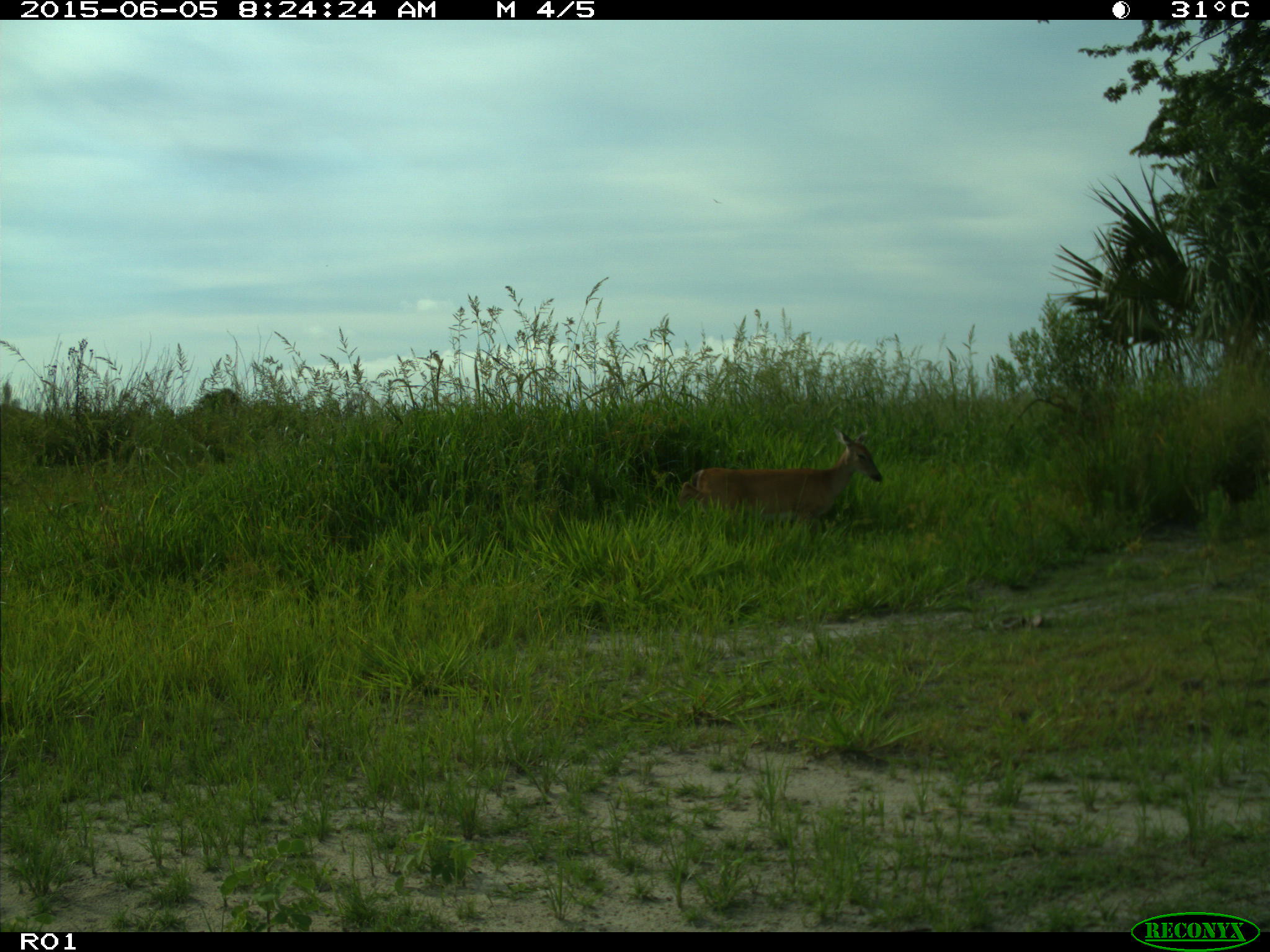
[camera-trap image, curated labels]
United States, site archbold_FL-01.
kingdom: Animalia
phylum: Chordata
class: Mammalia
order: Artiodactyla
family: Cervidae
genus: Odocoileus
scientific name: Odocoileus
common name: deer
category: unidentified deer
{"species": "unidentified deer (deer) (Odocoileus)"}